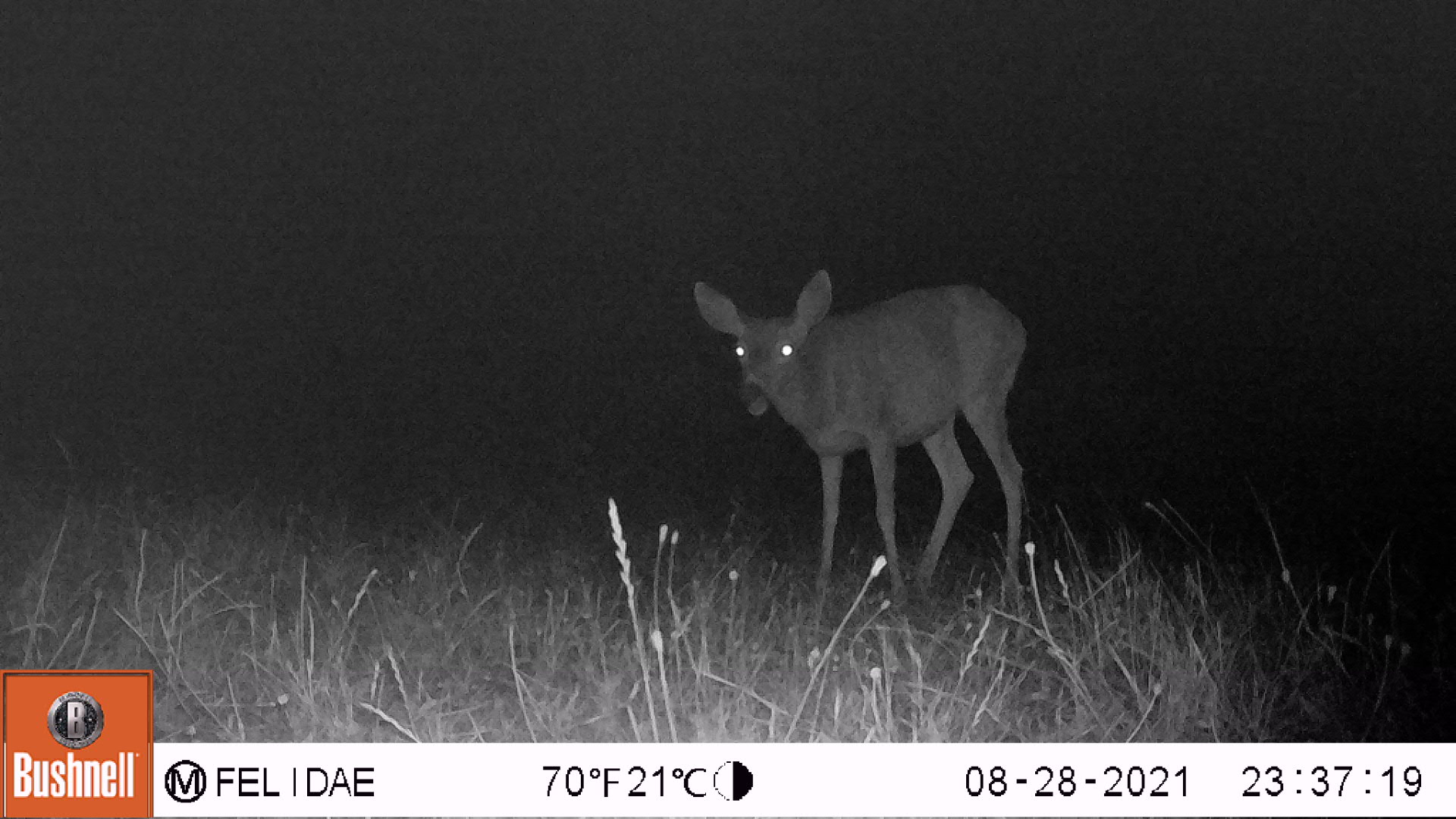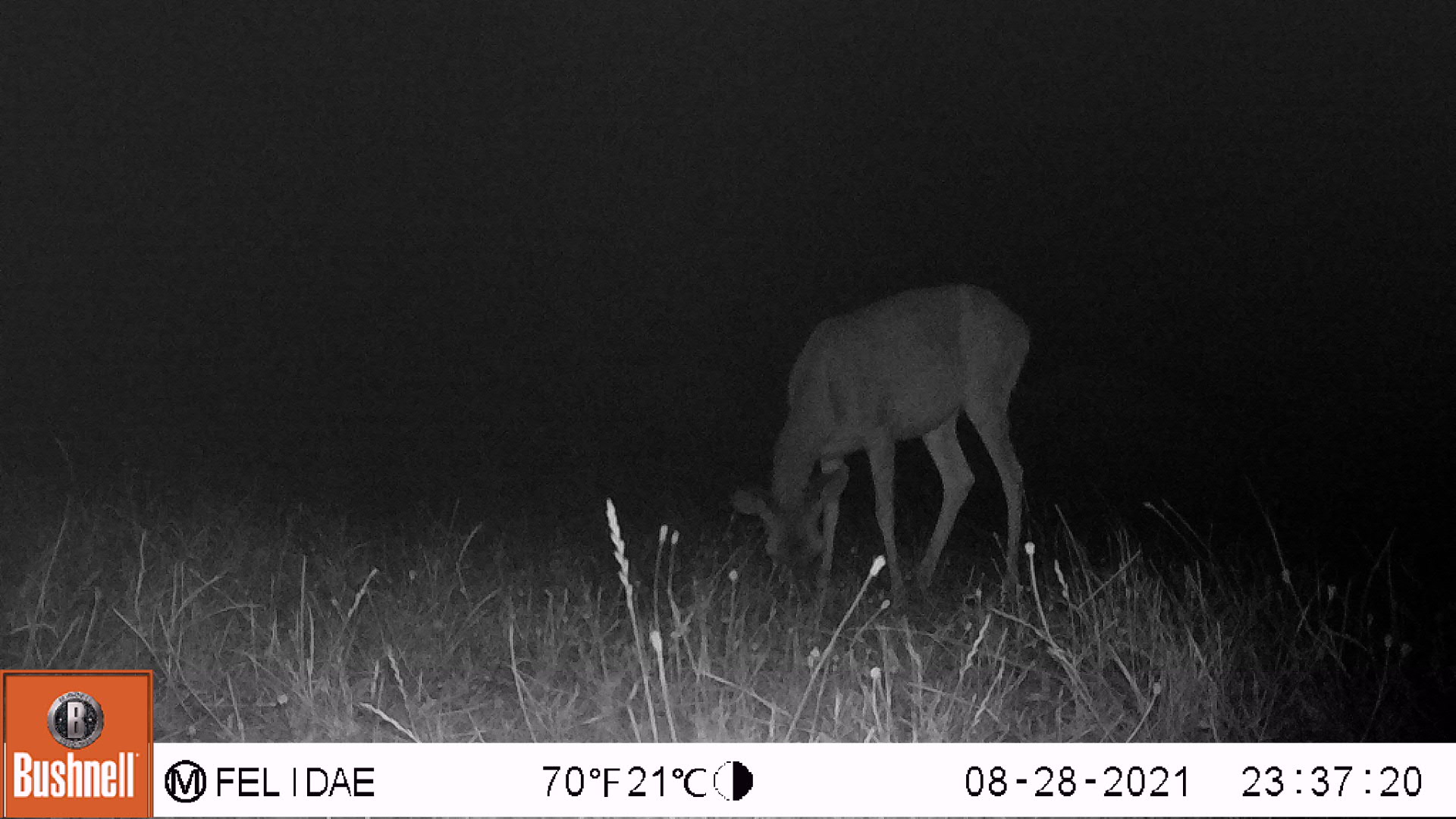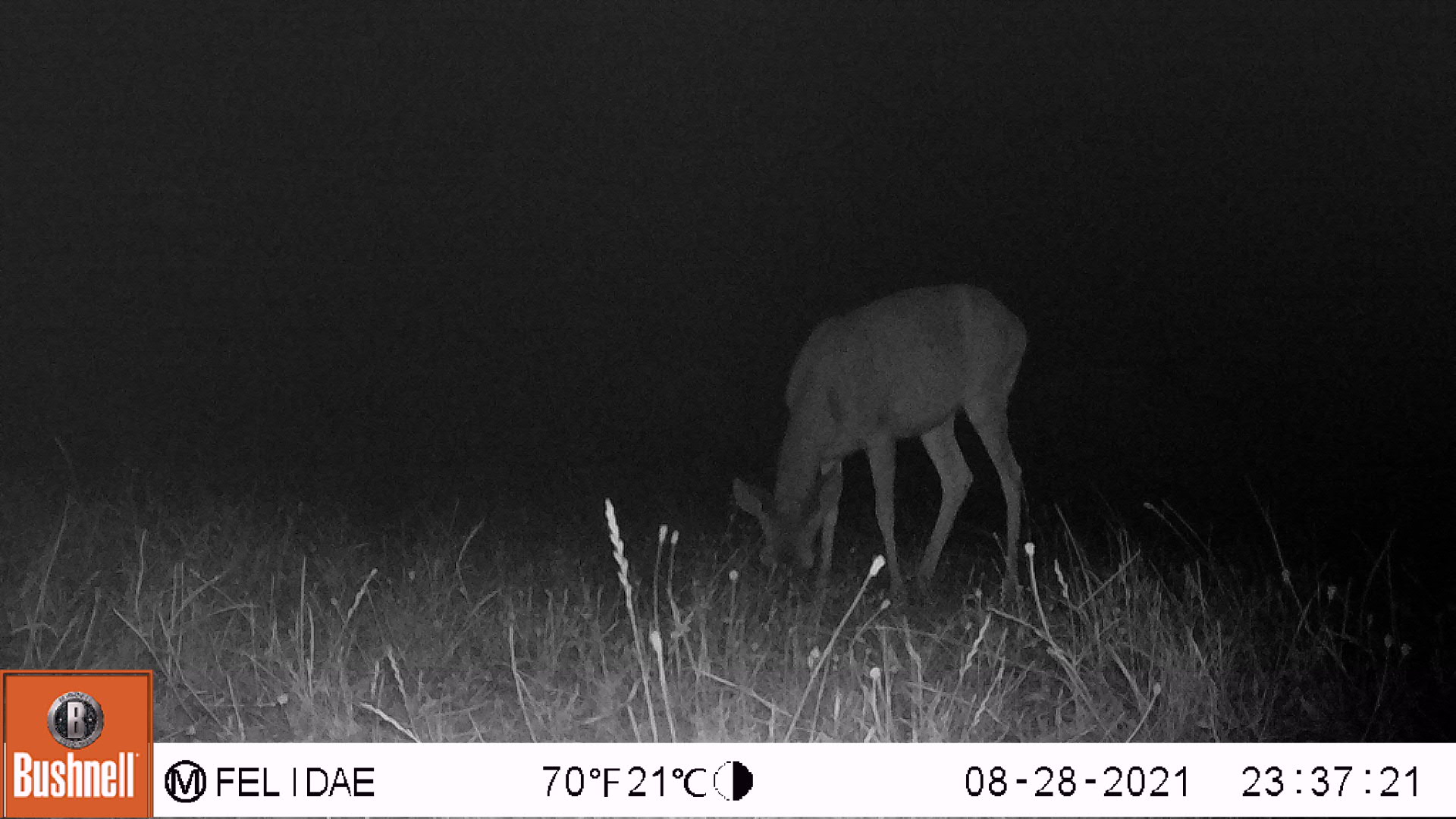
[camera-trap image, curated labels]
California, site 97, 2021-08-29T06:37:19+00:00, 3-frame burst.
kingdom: Animalia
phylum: Chordata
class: Mammalia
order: Artiodactyla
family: Cervidae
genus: Odocoileus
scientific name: Odocoileus hemionus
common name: mule deer